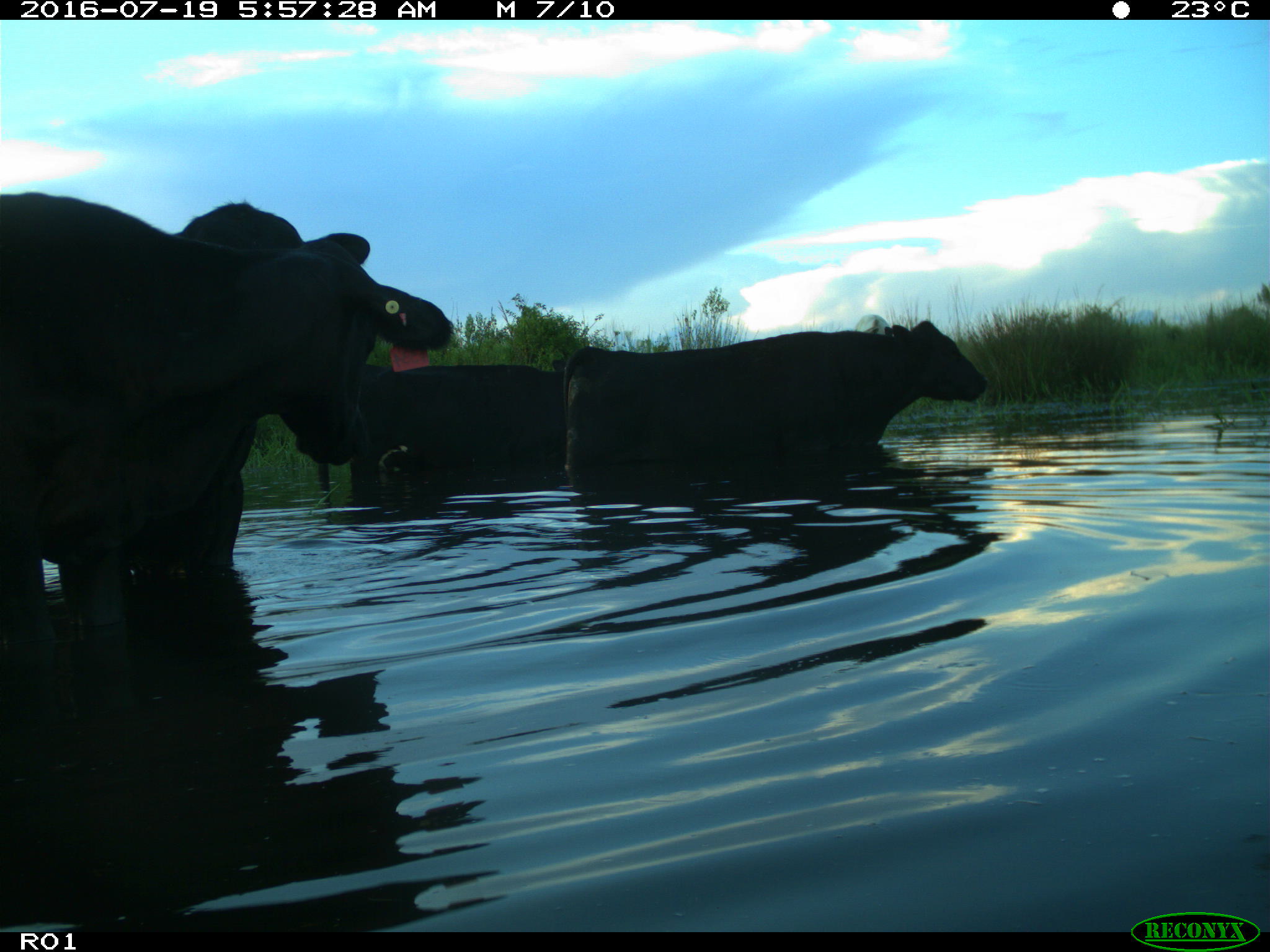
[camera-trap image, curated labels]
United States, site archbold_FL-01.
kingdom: Animalia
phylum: Chordata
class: Mammalia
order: Artiodactyla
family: Bovidae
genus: Bos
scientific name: Bos taurus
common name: domestic cow